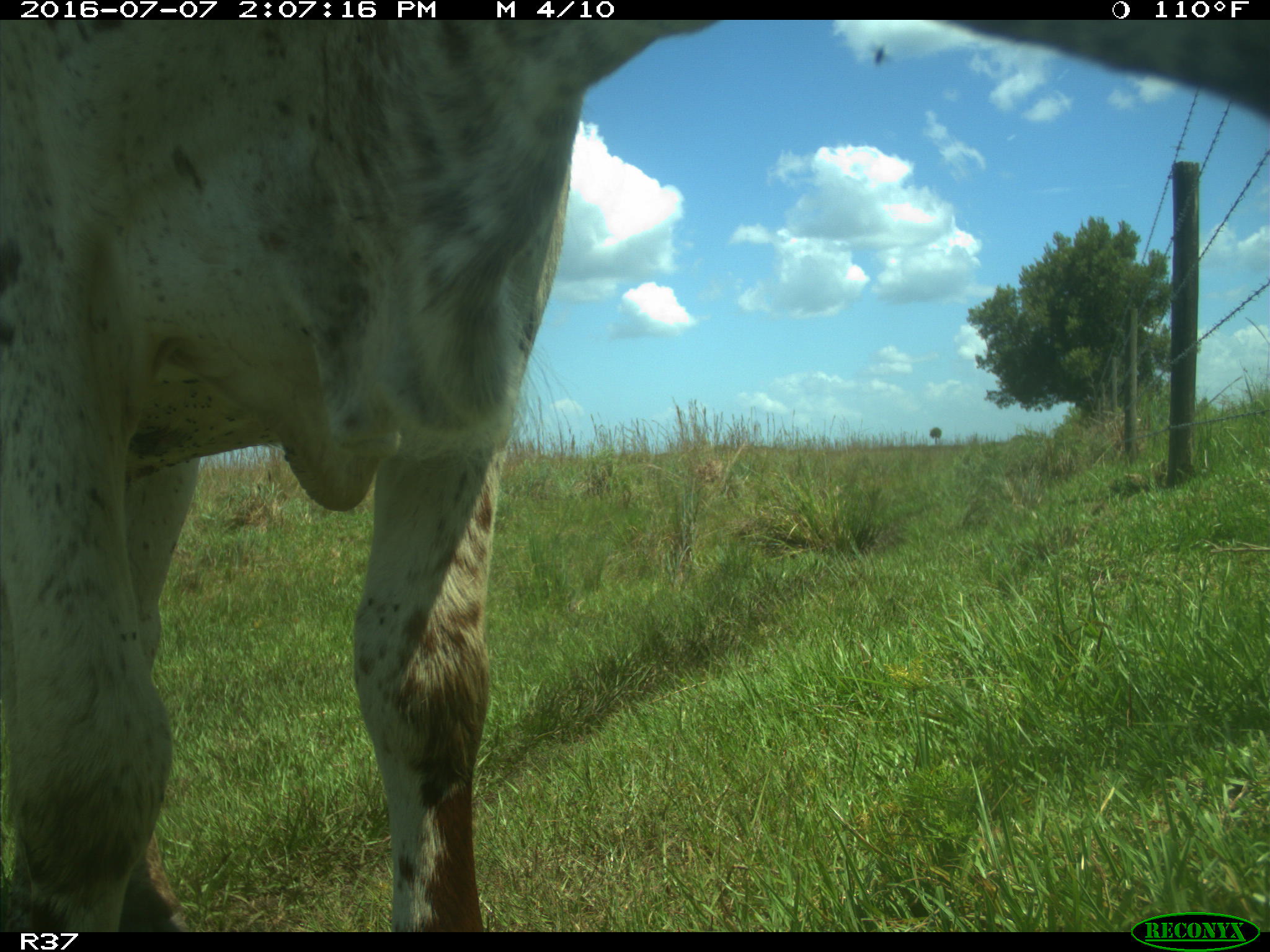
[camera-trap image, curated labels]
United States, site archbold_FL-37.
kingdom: Animalia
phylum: Chordata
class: Mammalia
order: Artiodactyla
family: Bovidae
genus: Bos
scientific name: Bos taurus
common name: domestic cow